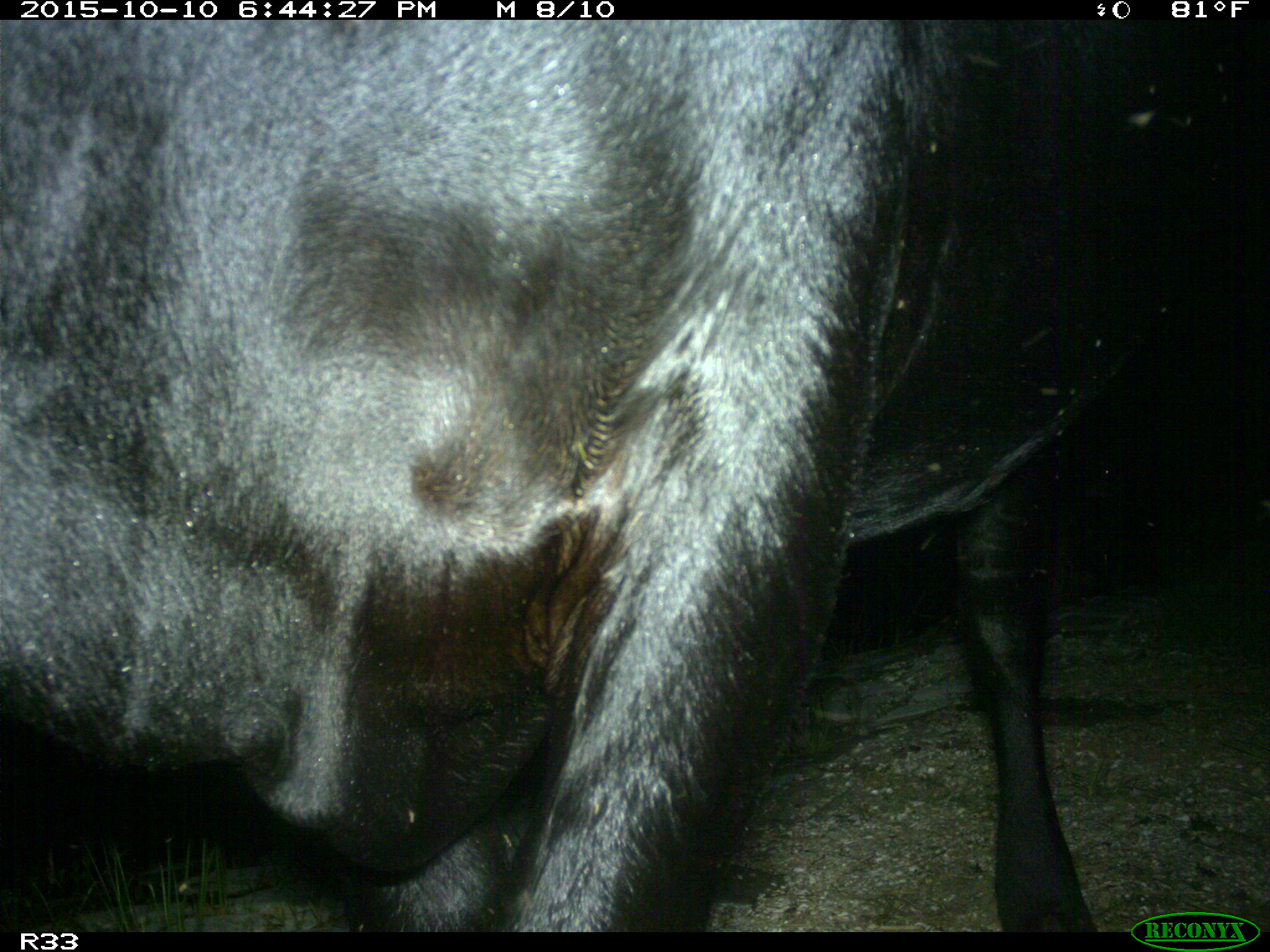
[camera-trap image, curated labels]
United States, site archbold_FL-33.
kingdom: Animalia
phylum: Chordata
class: Mammalia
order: Artiodactyla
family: Bovidae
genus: Bos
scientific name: Bos taurus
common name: domestic cow